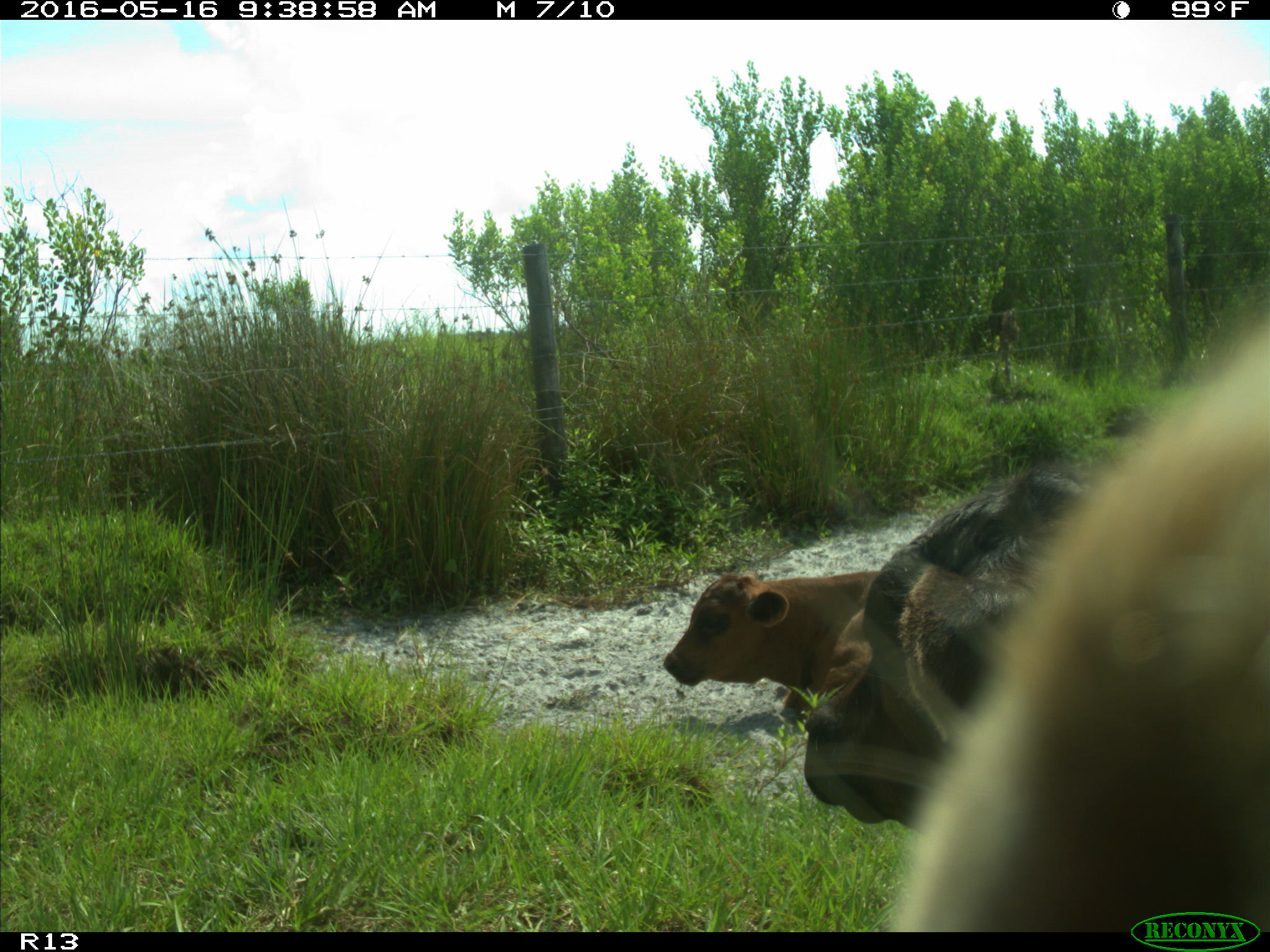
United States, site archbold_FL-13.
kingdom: Animalia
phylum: Chordata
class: Mammalia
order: Artiodactyla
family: Bovidae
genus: Bos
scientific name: Bos taurus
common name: domestic cow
Bos taurus (domestic cow).